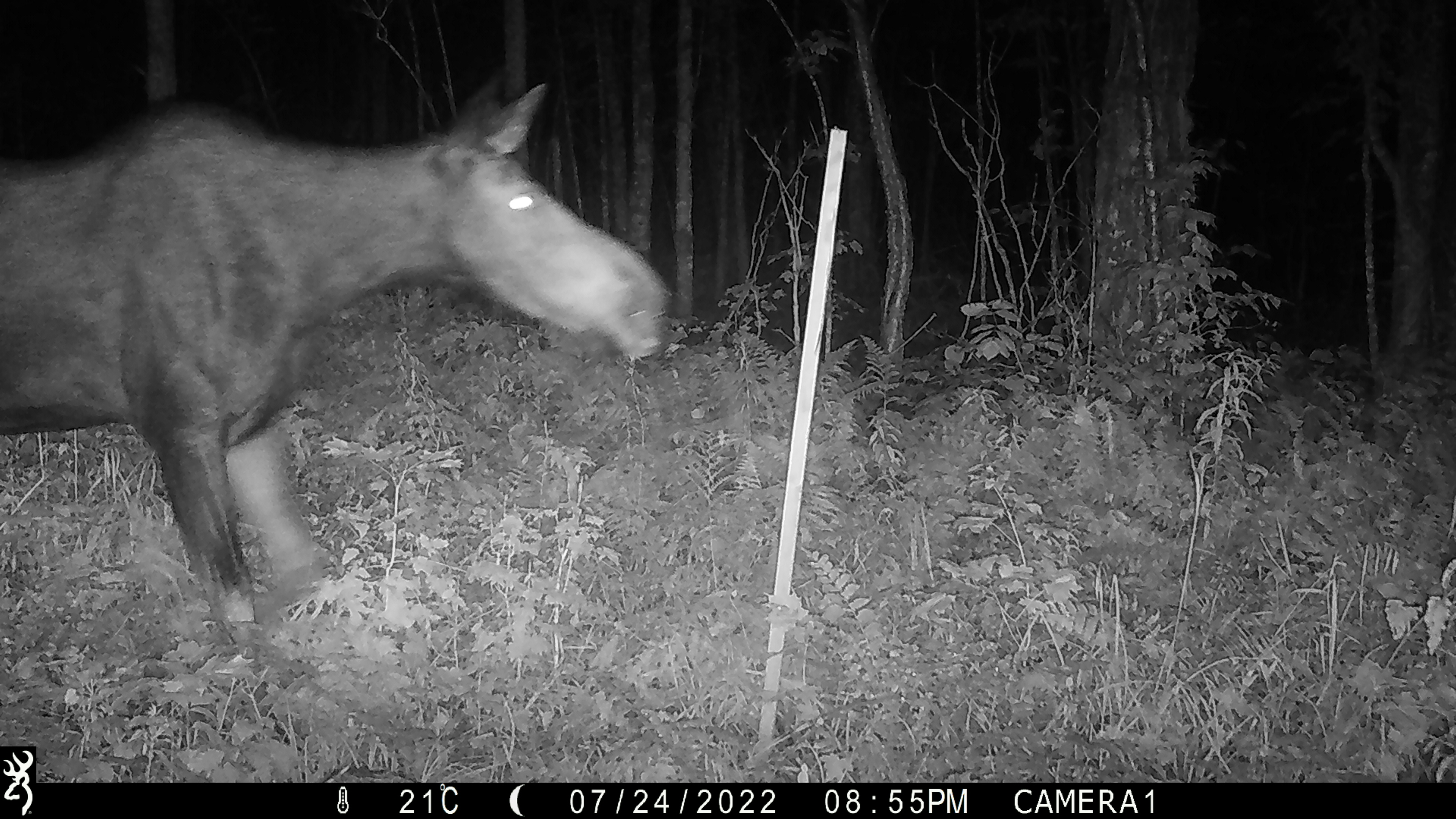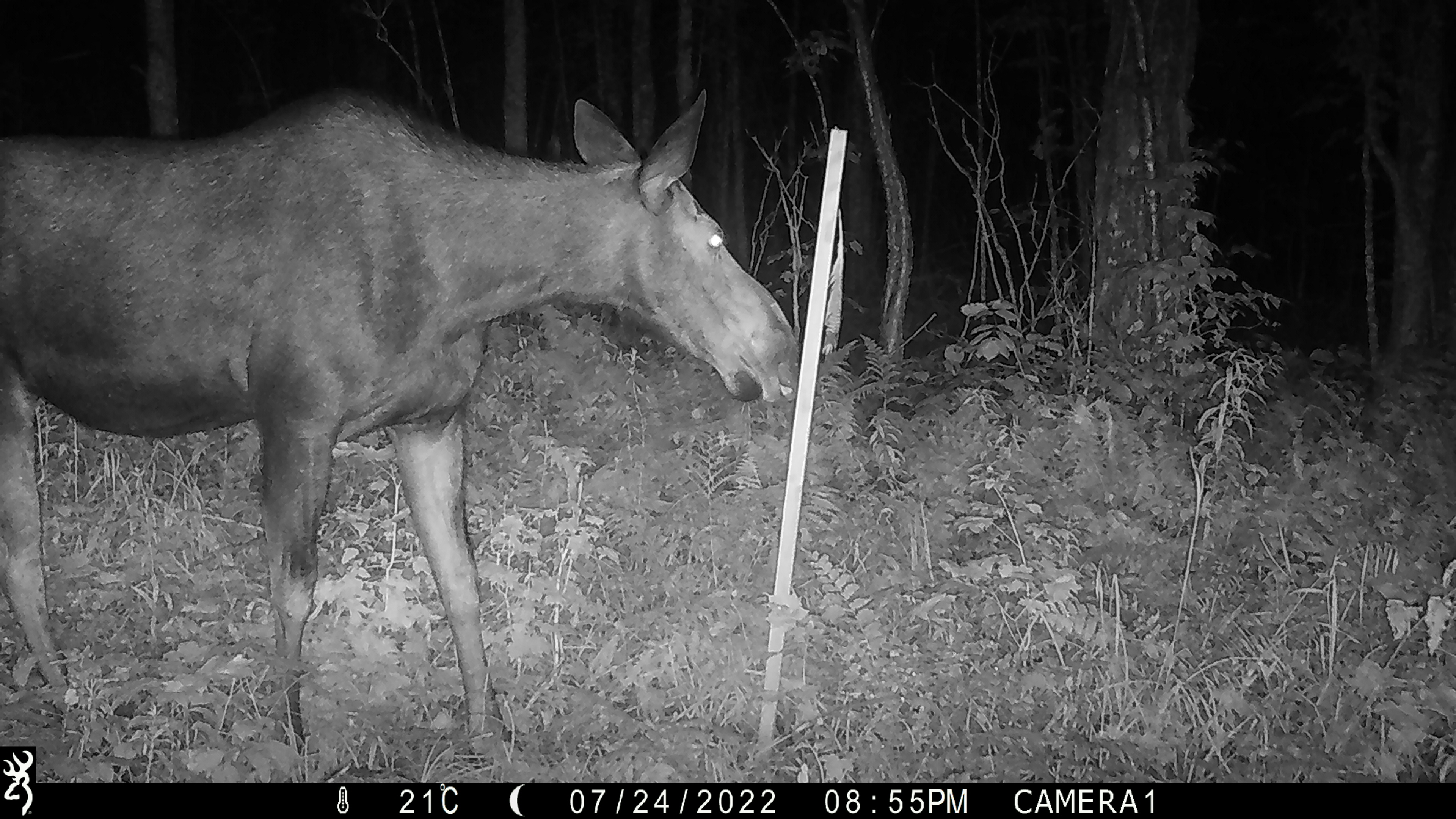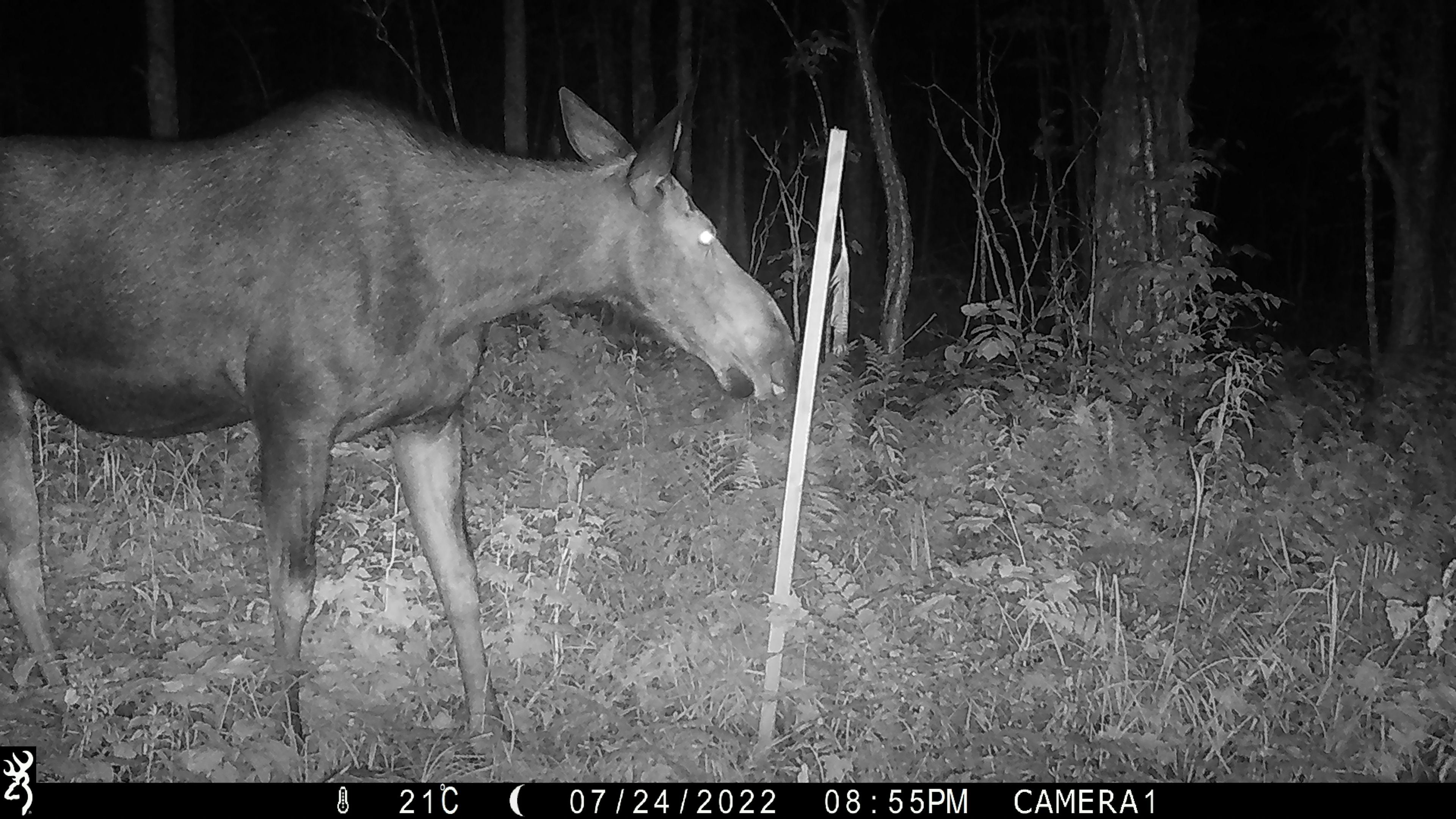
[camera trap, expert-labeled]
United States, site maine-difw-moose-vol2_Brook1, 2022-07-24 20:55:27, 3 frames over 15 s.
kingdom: Animalia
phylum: Chordata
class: Mammalia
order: Artiodactyla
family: Cervidae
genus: Alces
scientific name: Alces alces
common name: moose